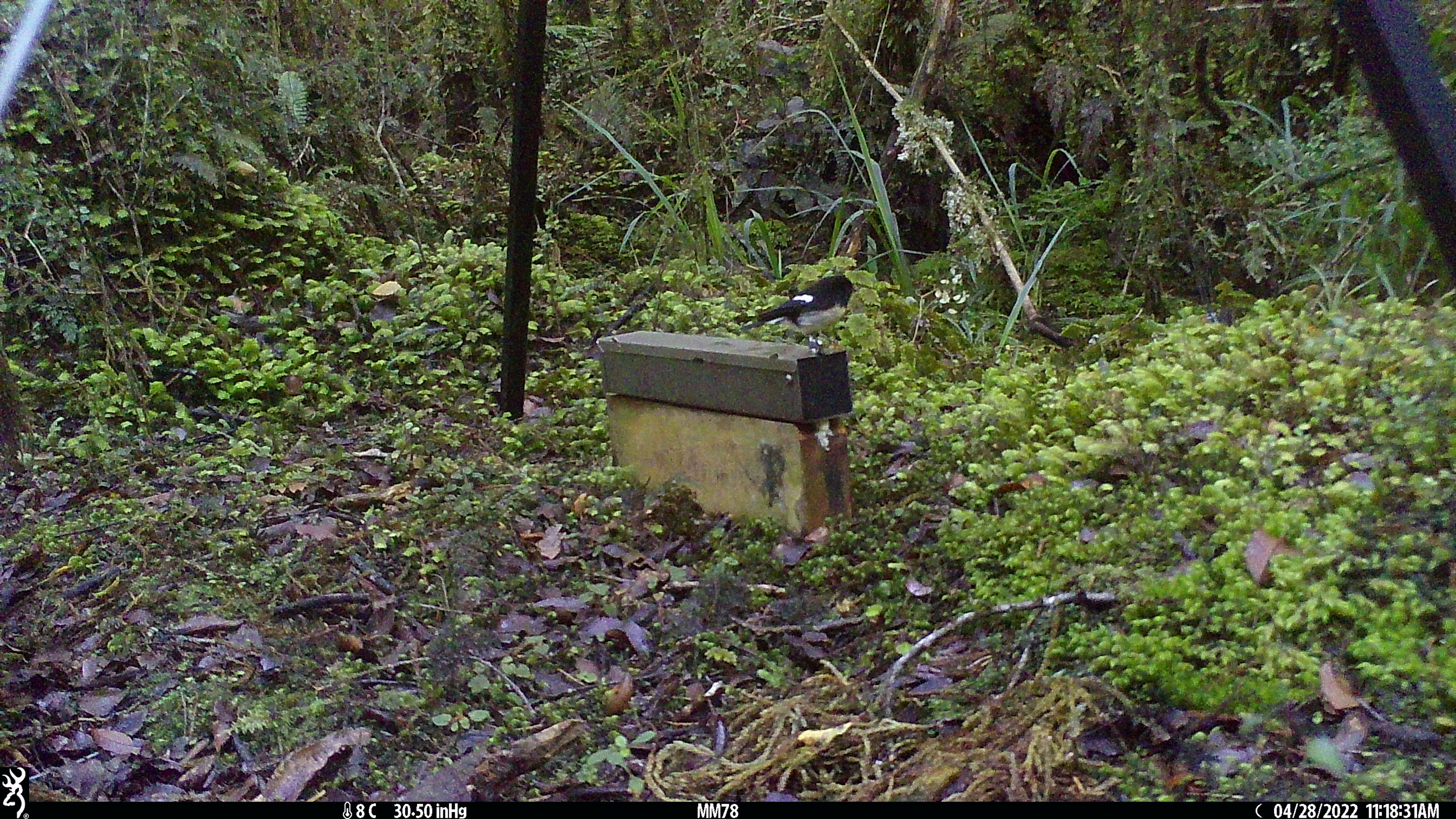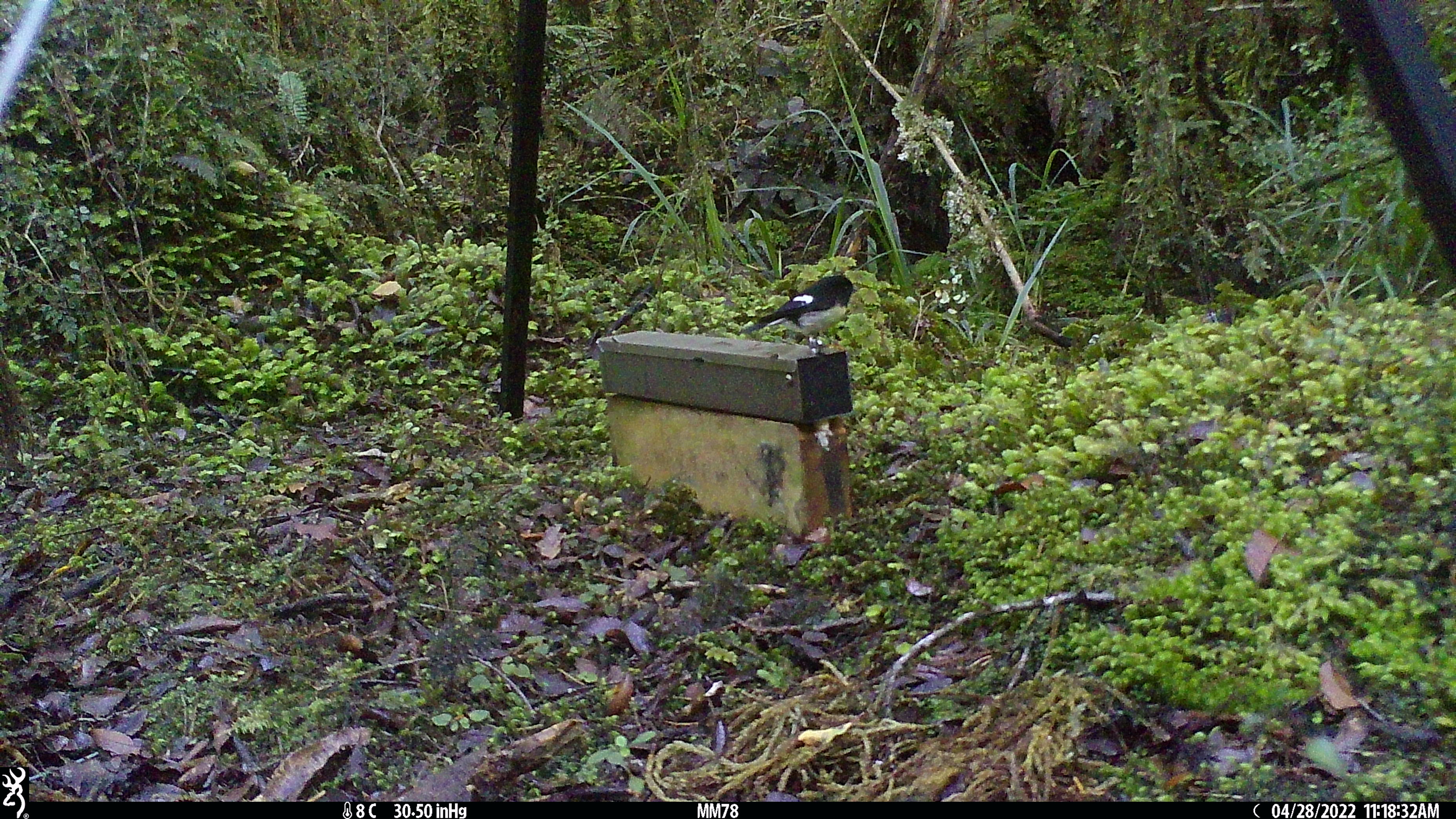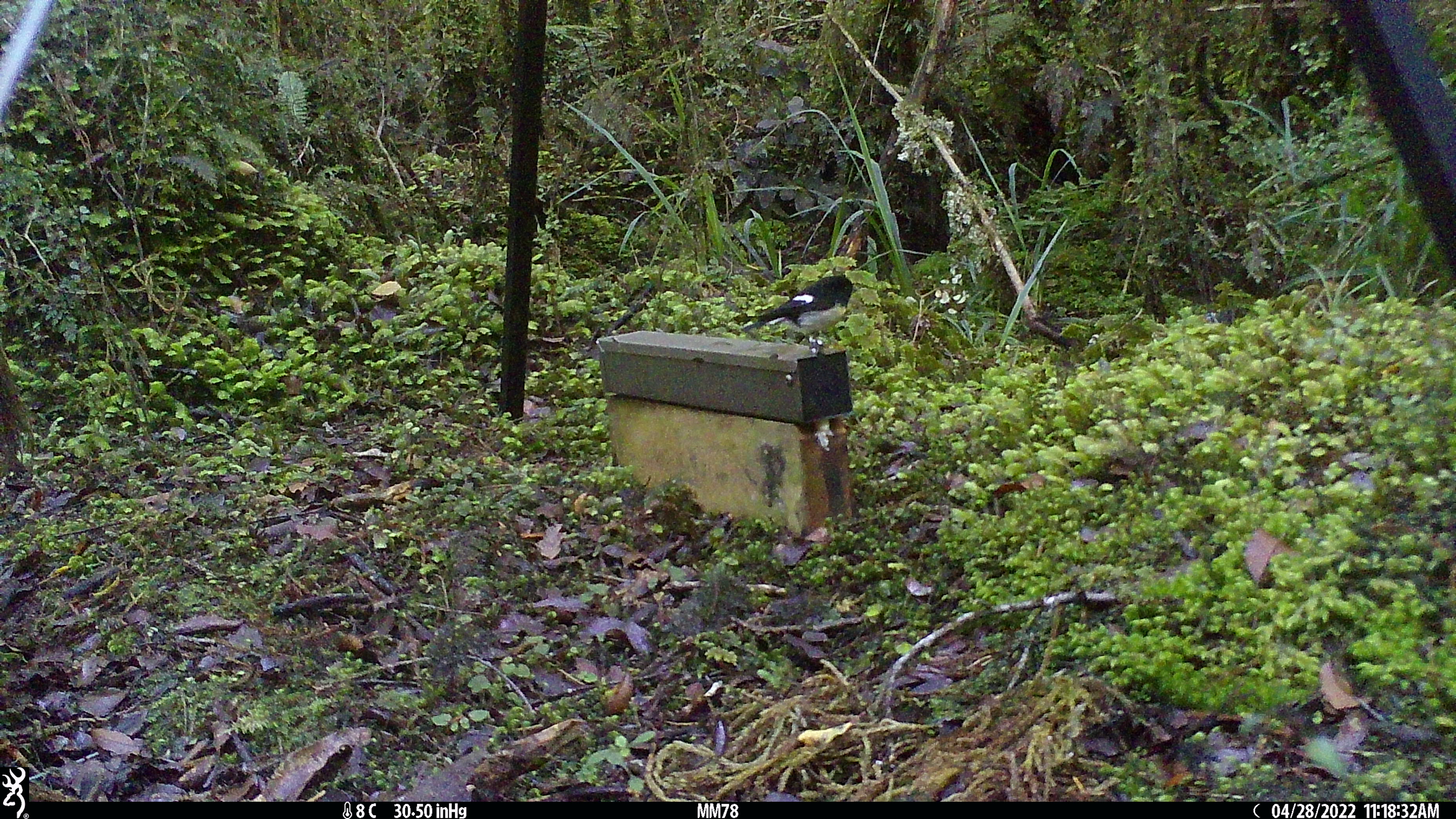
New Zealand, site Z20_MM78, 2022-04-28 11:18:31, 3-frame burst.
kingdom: Animalia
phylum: Chordata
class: Aves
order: Passeriformes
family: Petroicidae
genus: Petroica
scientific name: Petroica macrocephala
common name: tomtit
Tomtit (Petroica macrocephala).